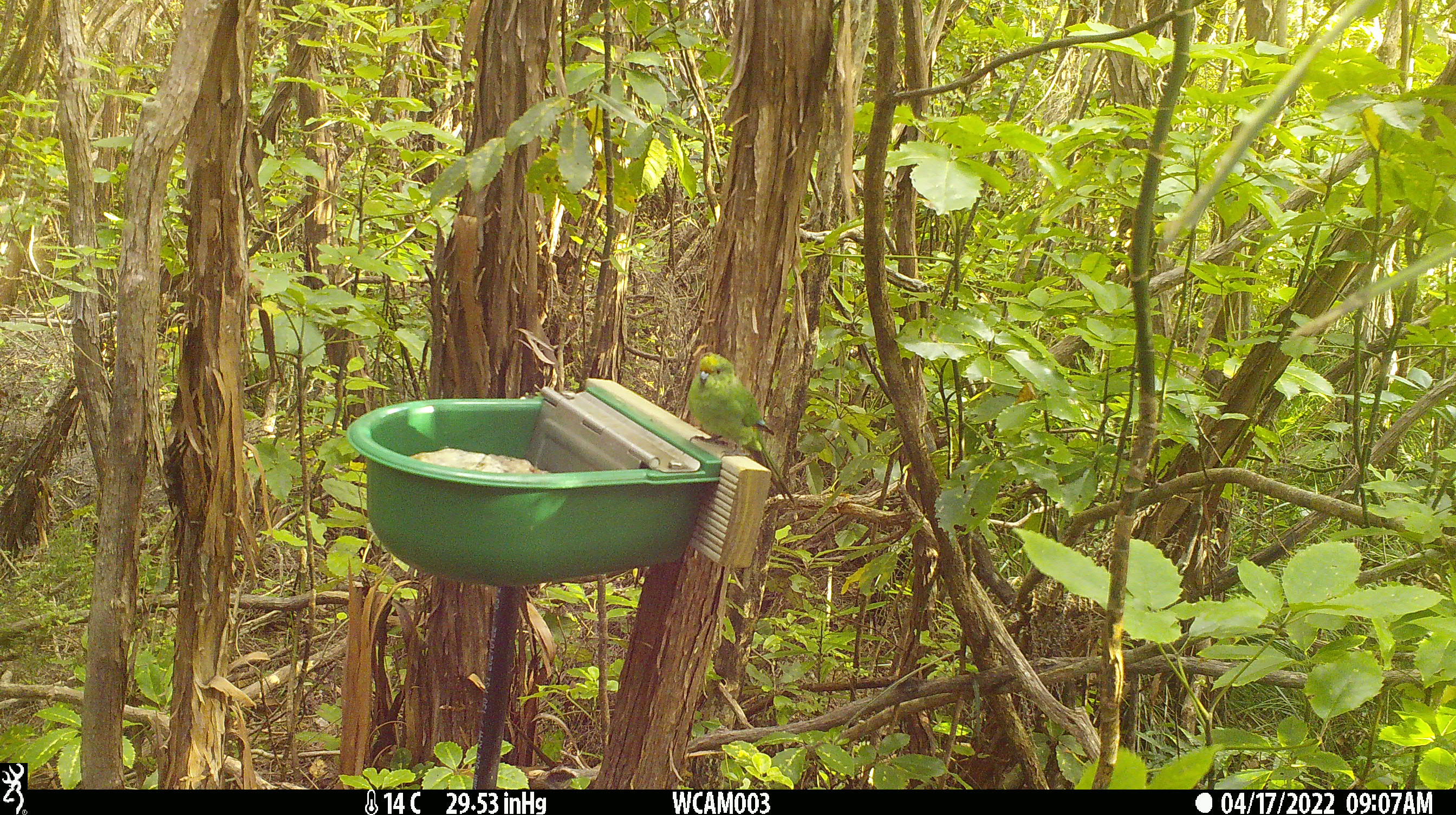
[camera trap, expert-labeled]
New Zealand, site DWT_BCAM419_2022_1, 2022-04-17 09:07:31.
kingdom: Animalia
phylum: Chordata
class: Aves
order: Psittaciformes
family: Psittaculidae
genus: Cyanoramphus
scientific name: Cyanoramphus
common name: parakeet